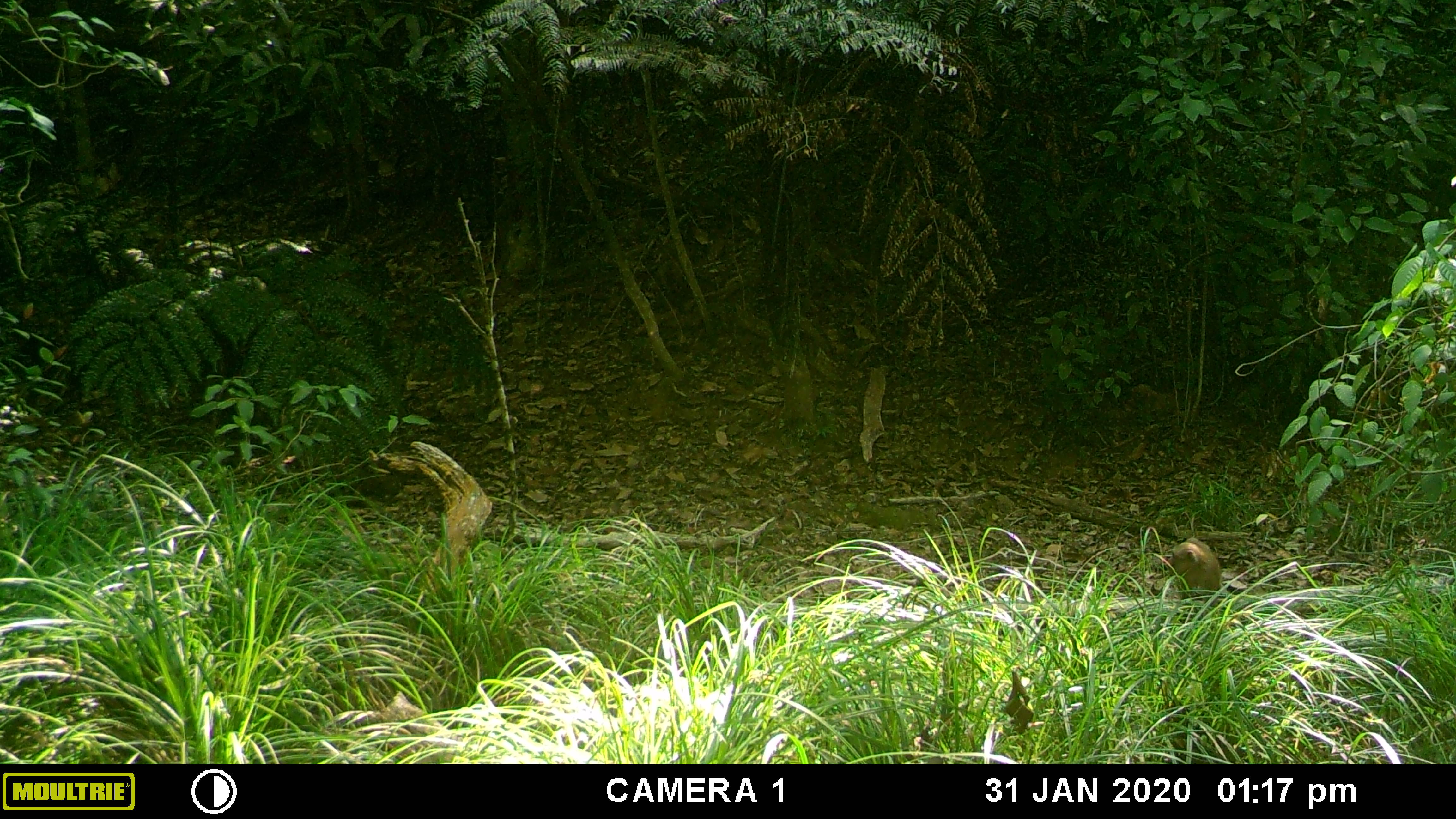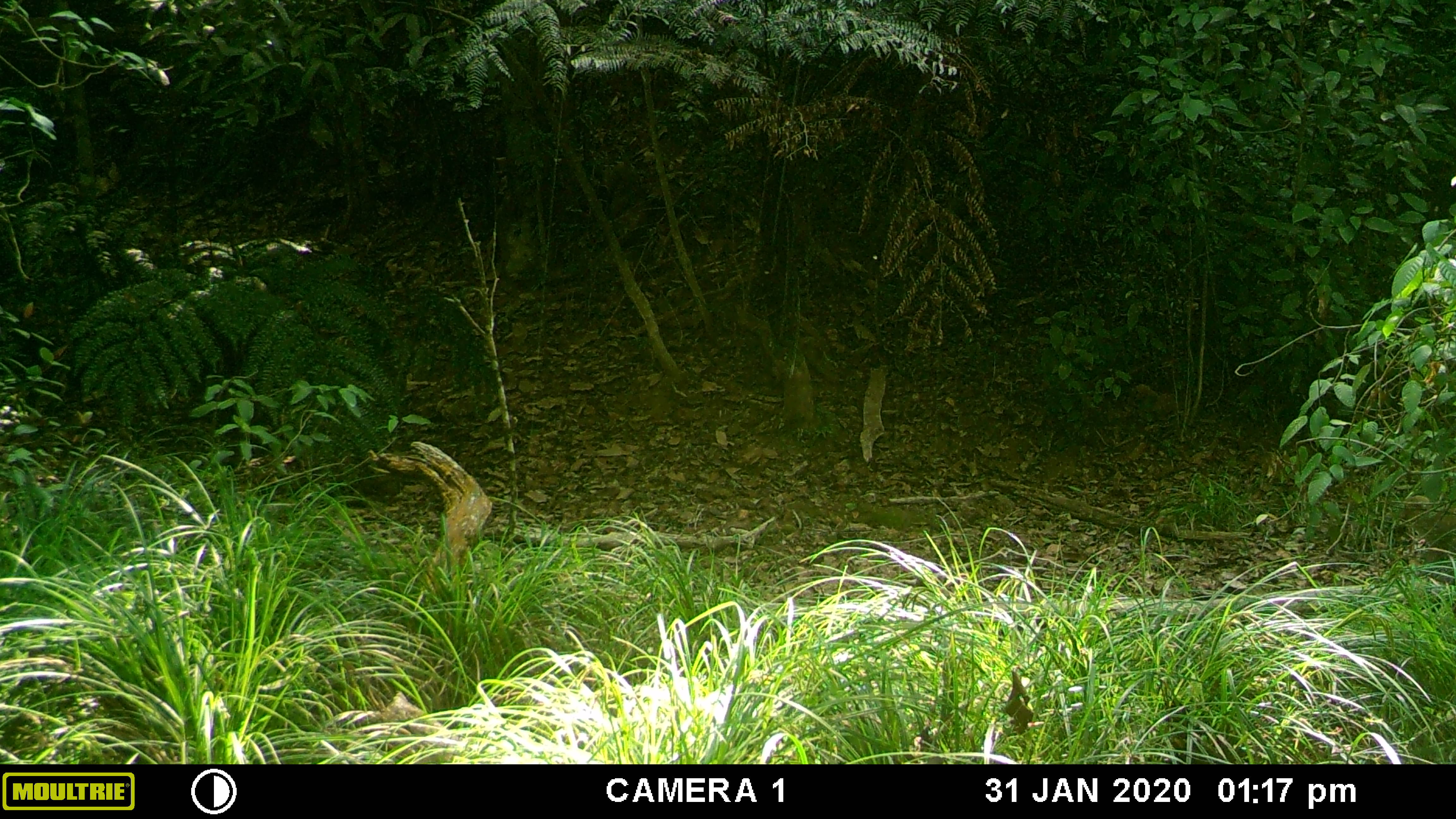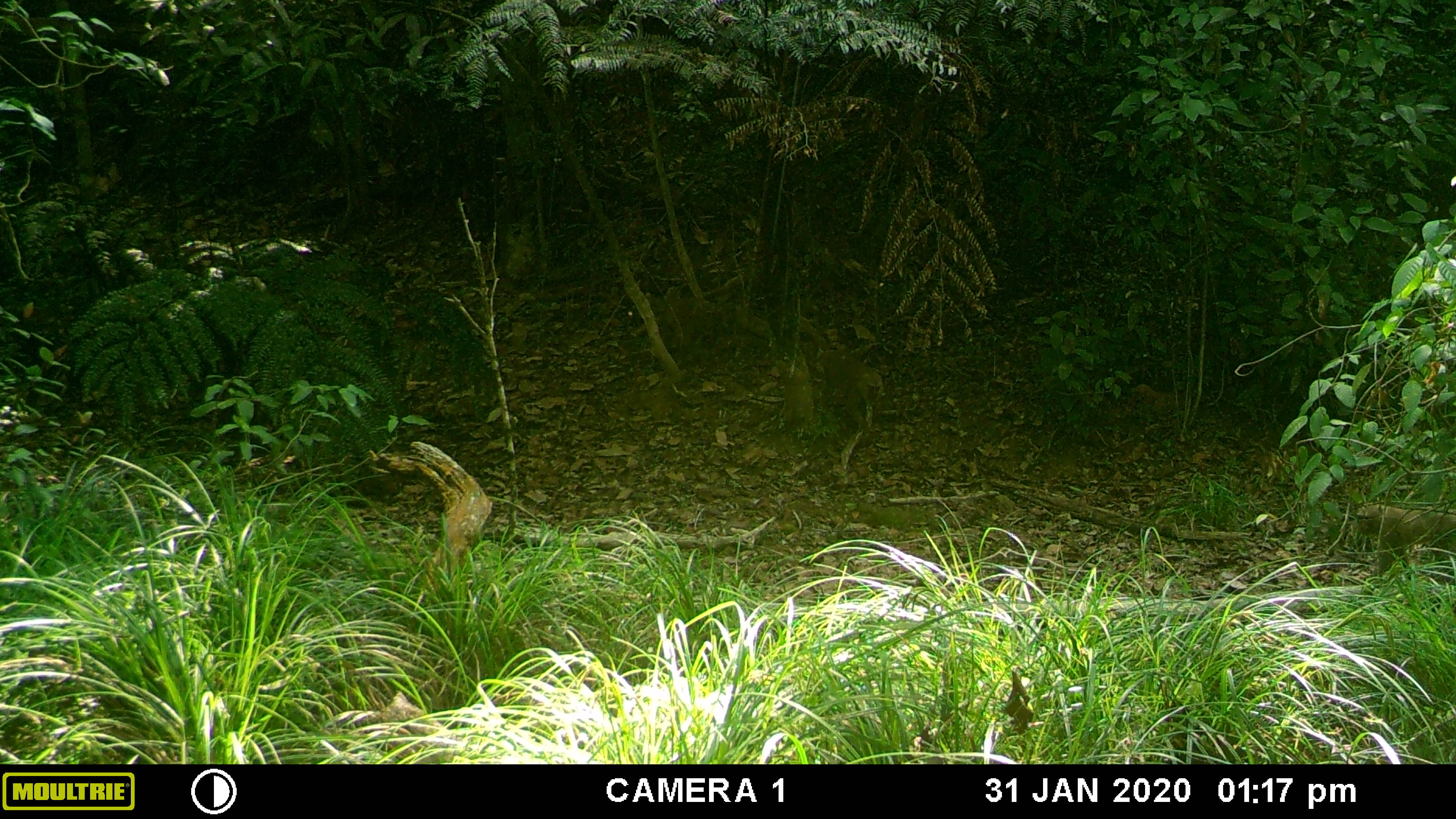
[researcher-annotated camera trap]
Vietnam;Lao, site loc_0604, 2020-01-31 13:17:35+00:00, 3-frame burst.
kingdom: Animalia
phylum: Chordata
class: Mammalia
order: Primates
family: Cercopithecidae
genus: Macaca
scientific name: Macaca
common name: macaques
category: assam or rhesus macaque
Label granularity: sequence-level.